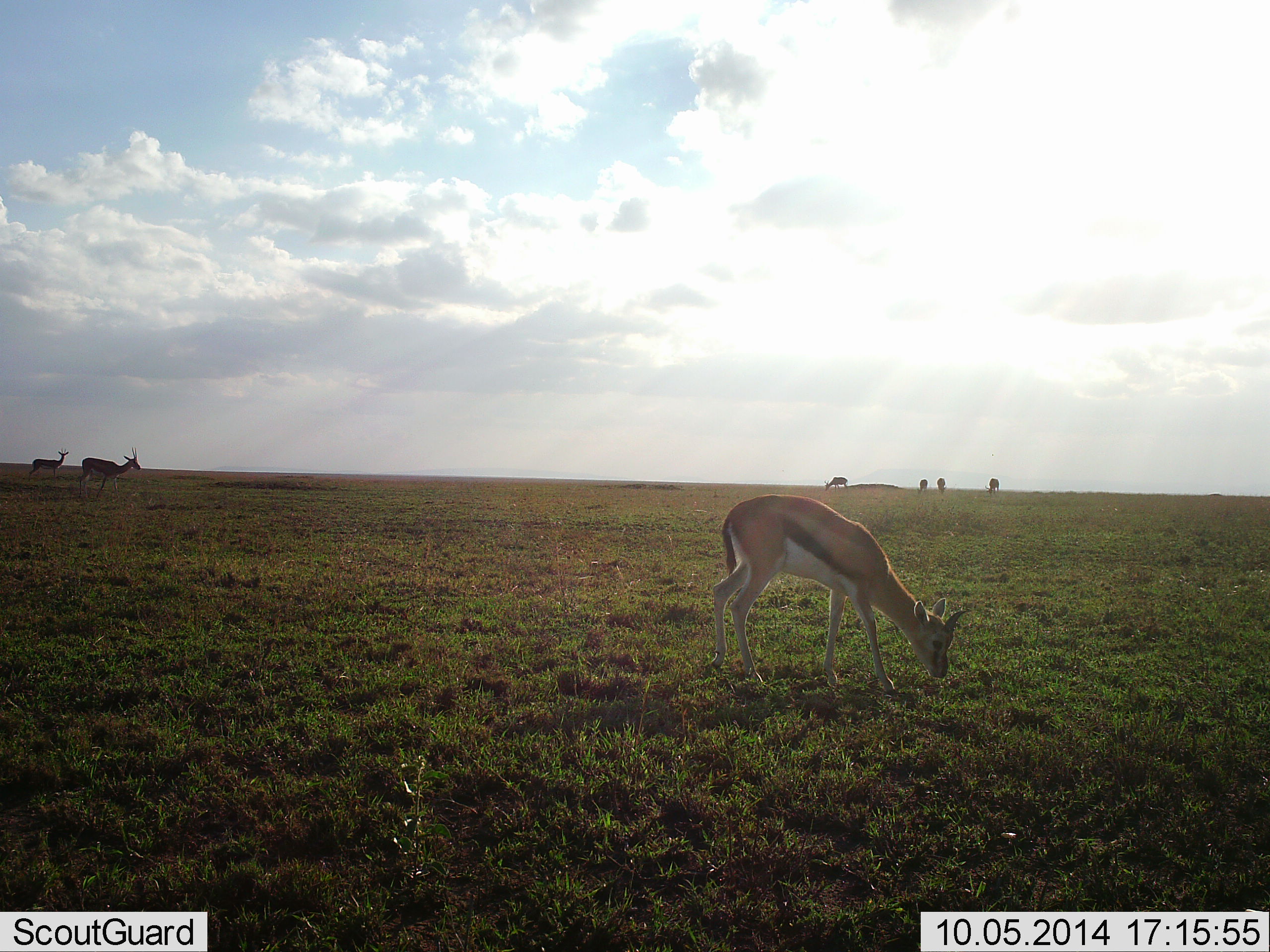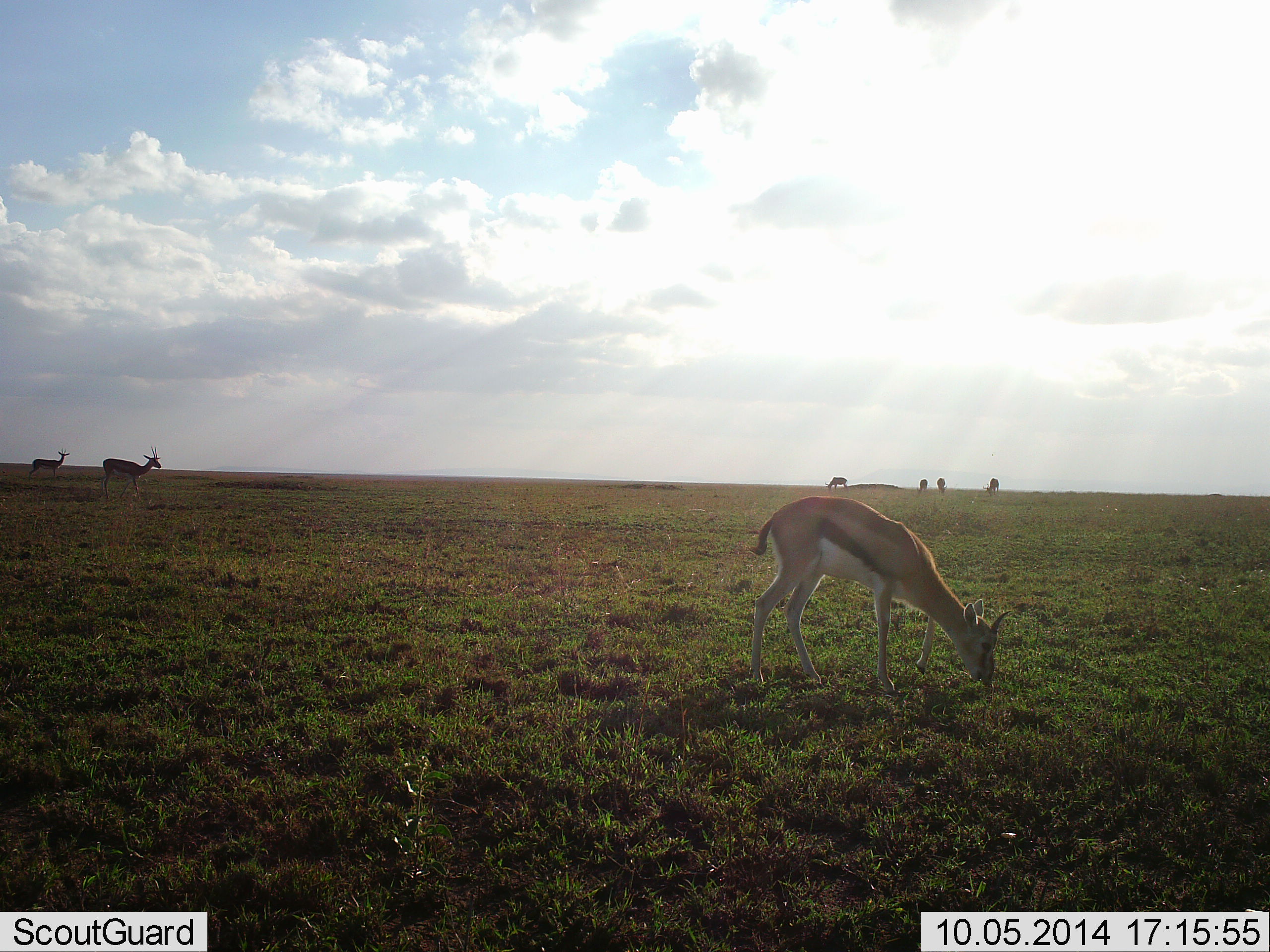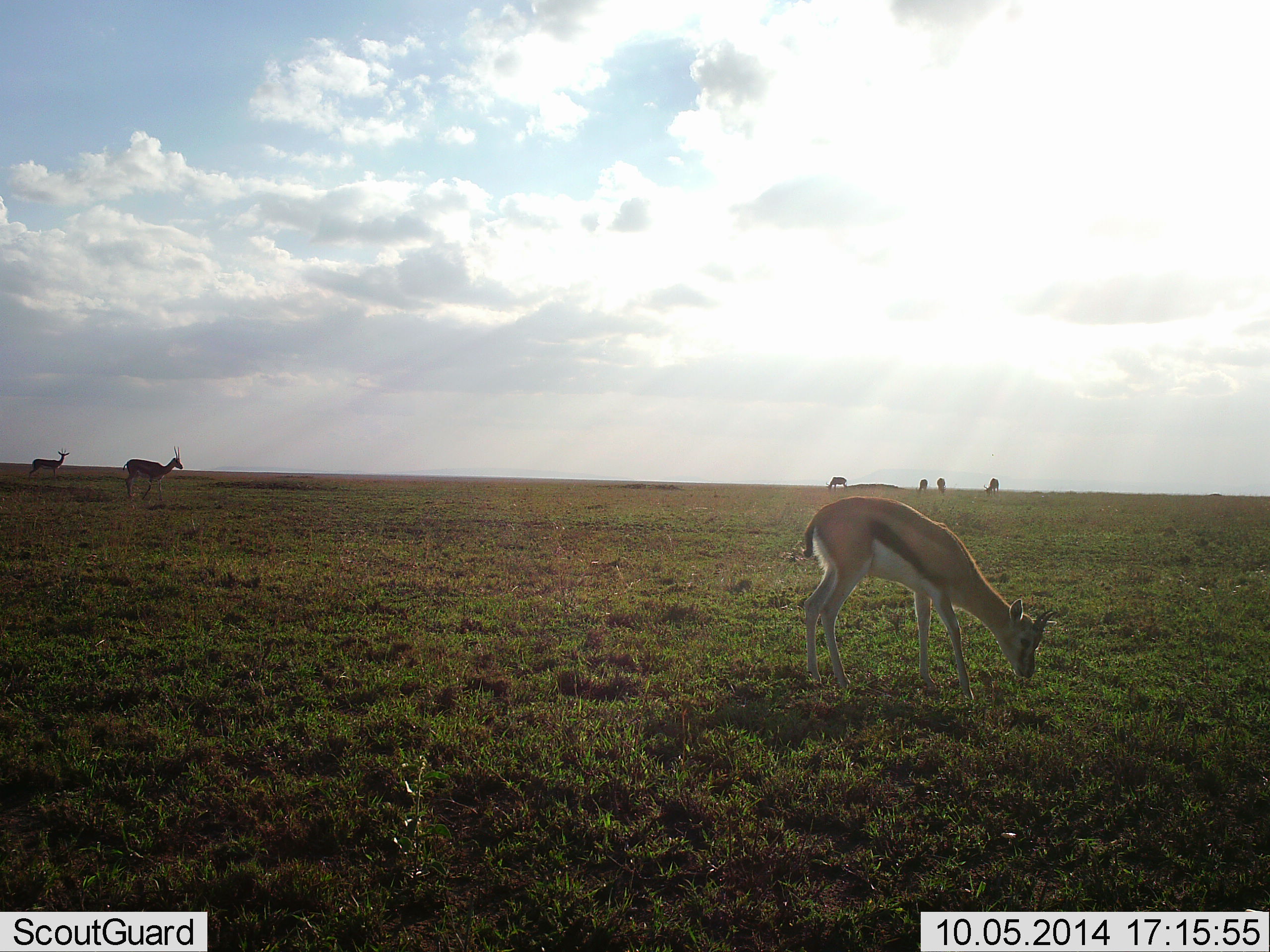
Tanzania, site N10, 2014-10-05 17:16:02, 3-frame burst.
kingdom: Animalia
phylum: Chordata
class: Mammalia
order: Artiodactyla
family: Bovidae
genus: Eudorcas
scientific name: Eudorcas thomsonii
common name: thomson's gazelle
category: gazellethomsons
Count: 7.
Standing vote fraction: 40%.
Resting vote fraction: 0%.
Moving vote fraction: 60%.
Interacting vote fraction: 0%.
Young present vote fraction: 0%.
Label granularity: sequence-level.